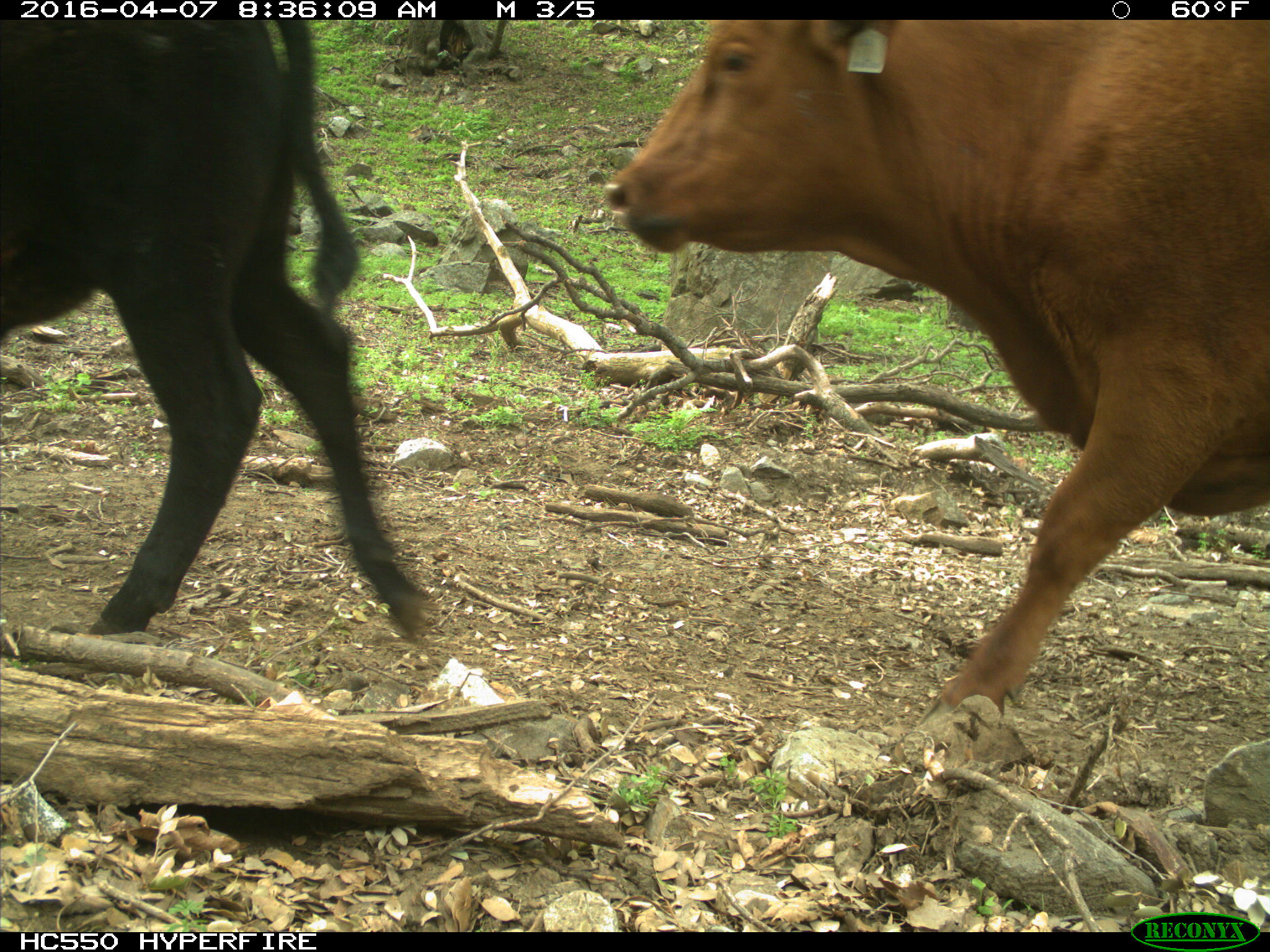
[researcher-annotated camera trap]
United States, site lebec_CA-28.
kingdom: Animalia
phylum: Chordata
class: Mammalia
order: Artiodactyla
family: Bovidae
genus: Bos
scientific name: Bos taurus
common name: domestic cow